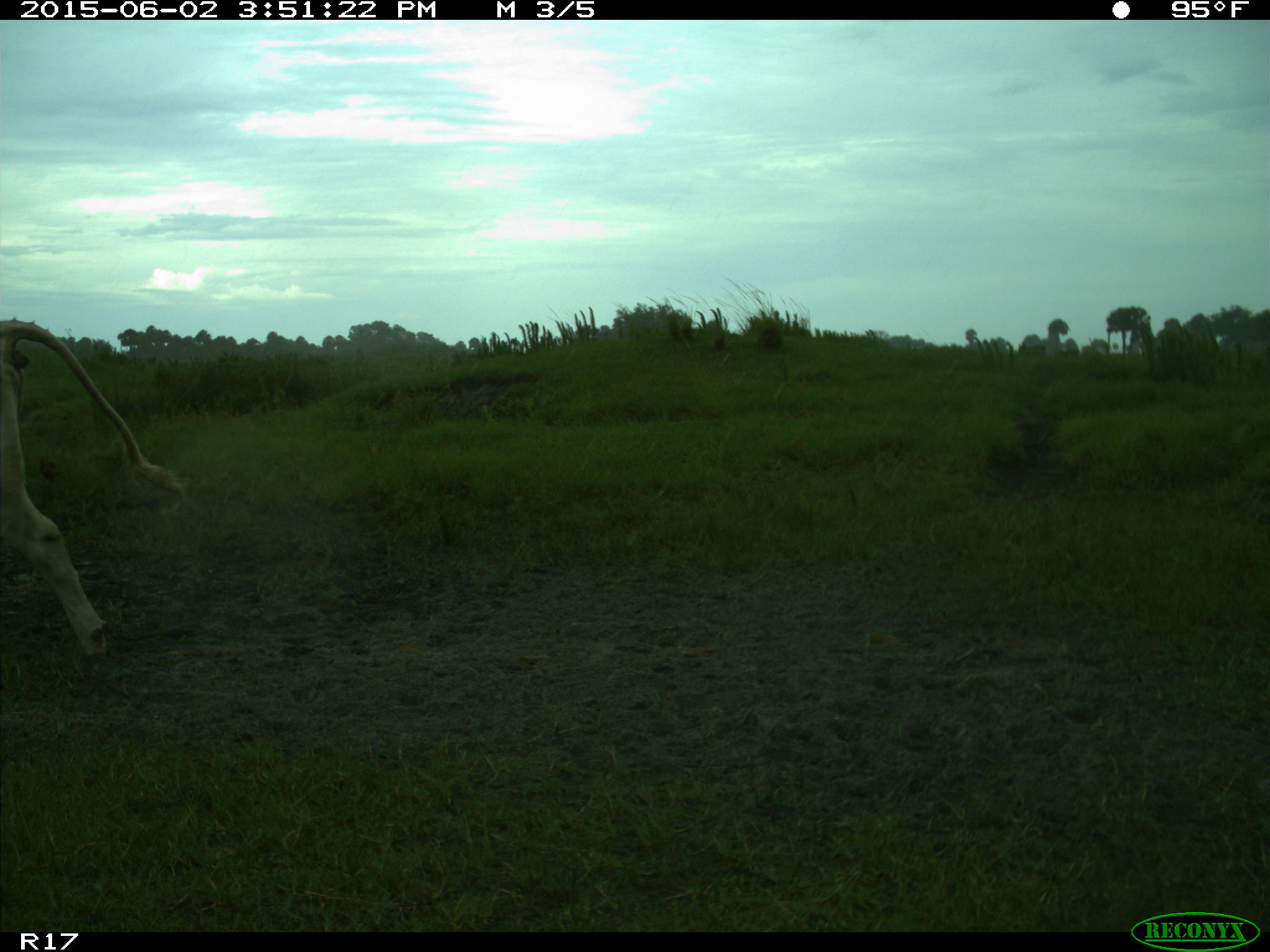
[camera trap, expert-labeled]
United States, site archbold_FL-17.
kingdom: Animalia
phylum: Chordata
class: Mammalia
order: Artiodactyla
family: Bovidae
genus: Bos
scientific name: Bos taurus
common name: domestic cow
Bos taurus (domestic cow).